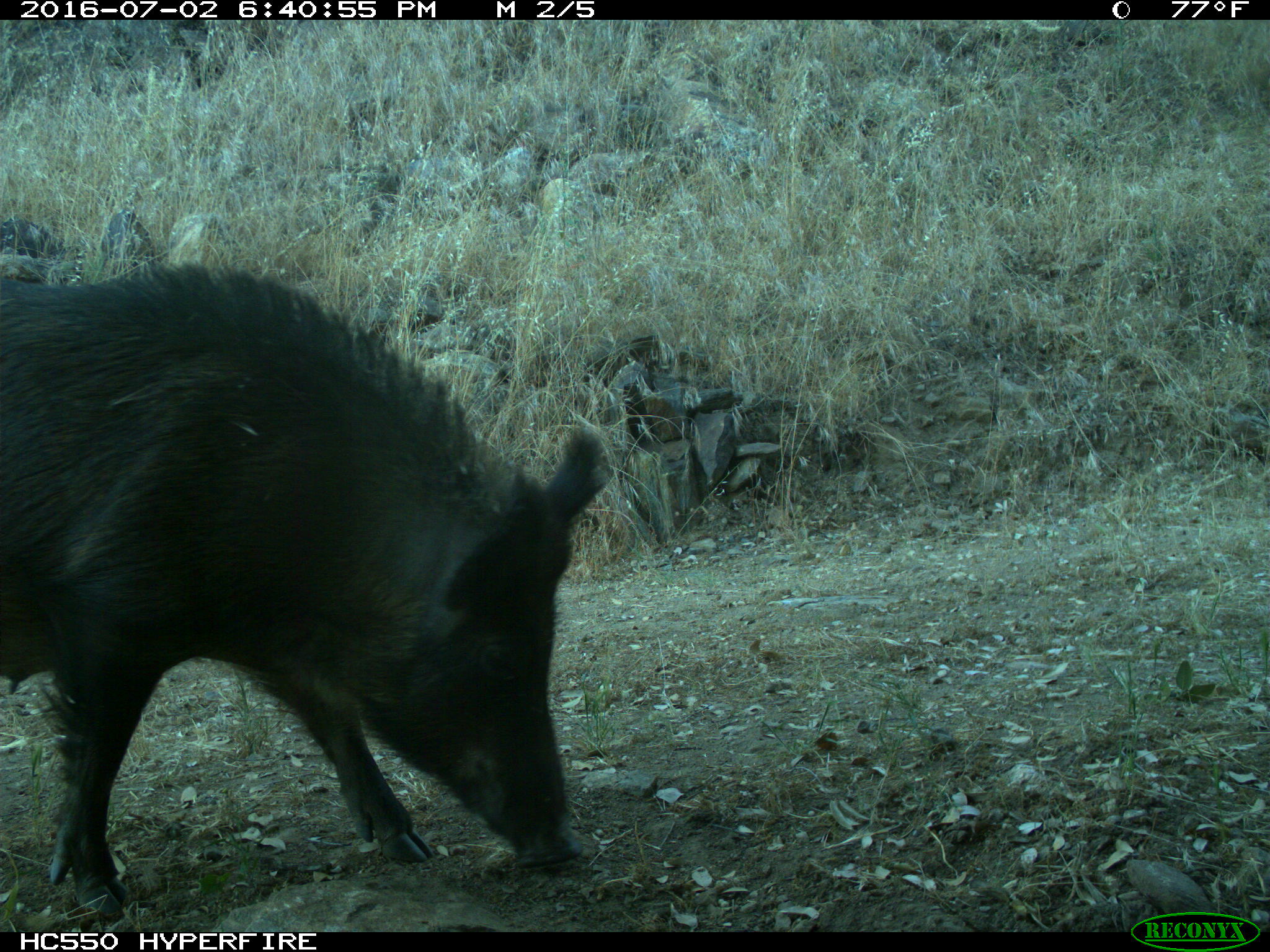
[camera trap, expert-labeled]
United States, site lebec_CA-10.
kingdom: Animalia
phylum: Chordata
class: Mammalia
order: Artiodactyla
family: Suidae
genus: Sus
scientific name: Sus scrofa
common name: wild boar